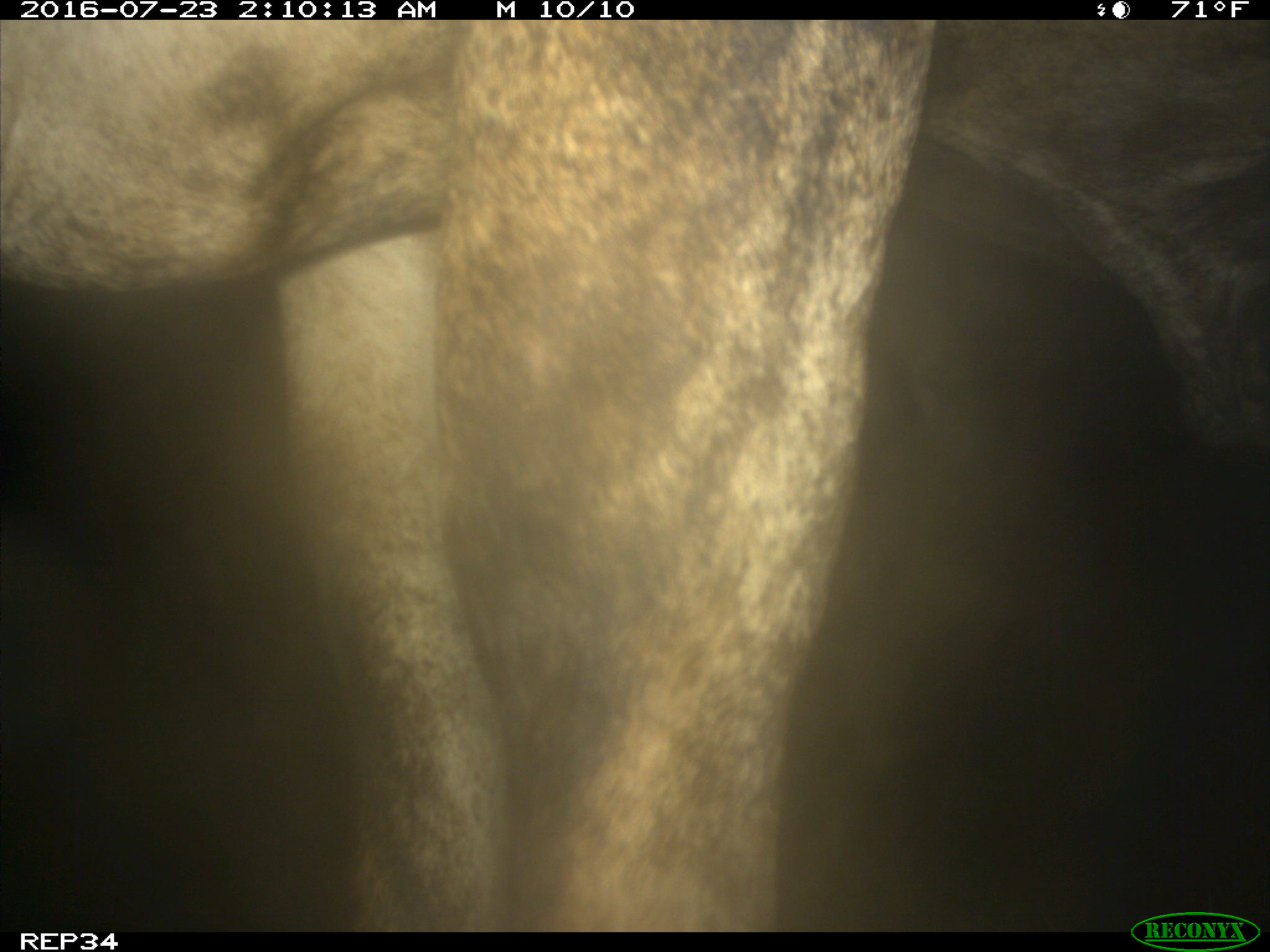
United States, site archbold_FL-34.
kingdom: Animalia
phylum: Chordata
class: Mammalia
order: Artiodactyla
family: Bovidae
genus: Bos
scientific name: Bos taurus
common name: domestic cow